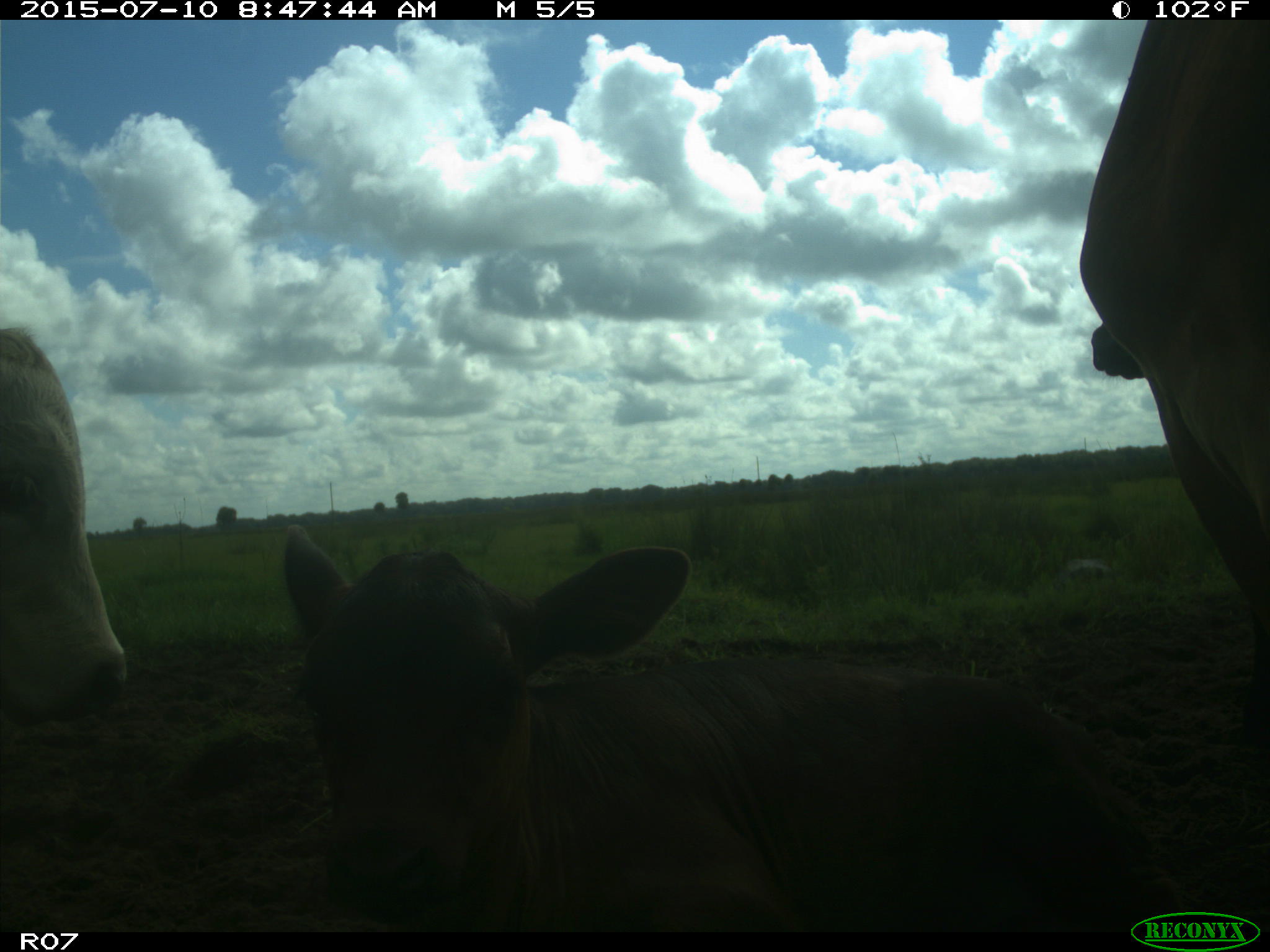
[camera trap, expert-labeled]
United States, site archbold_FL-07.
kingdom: Animalia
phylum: Chordata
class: Mammalia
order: Artiodactyla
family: Bovidae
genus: Bos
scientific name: Bos taurus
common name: domestic cow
Bos taurus (domestic cow).